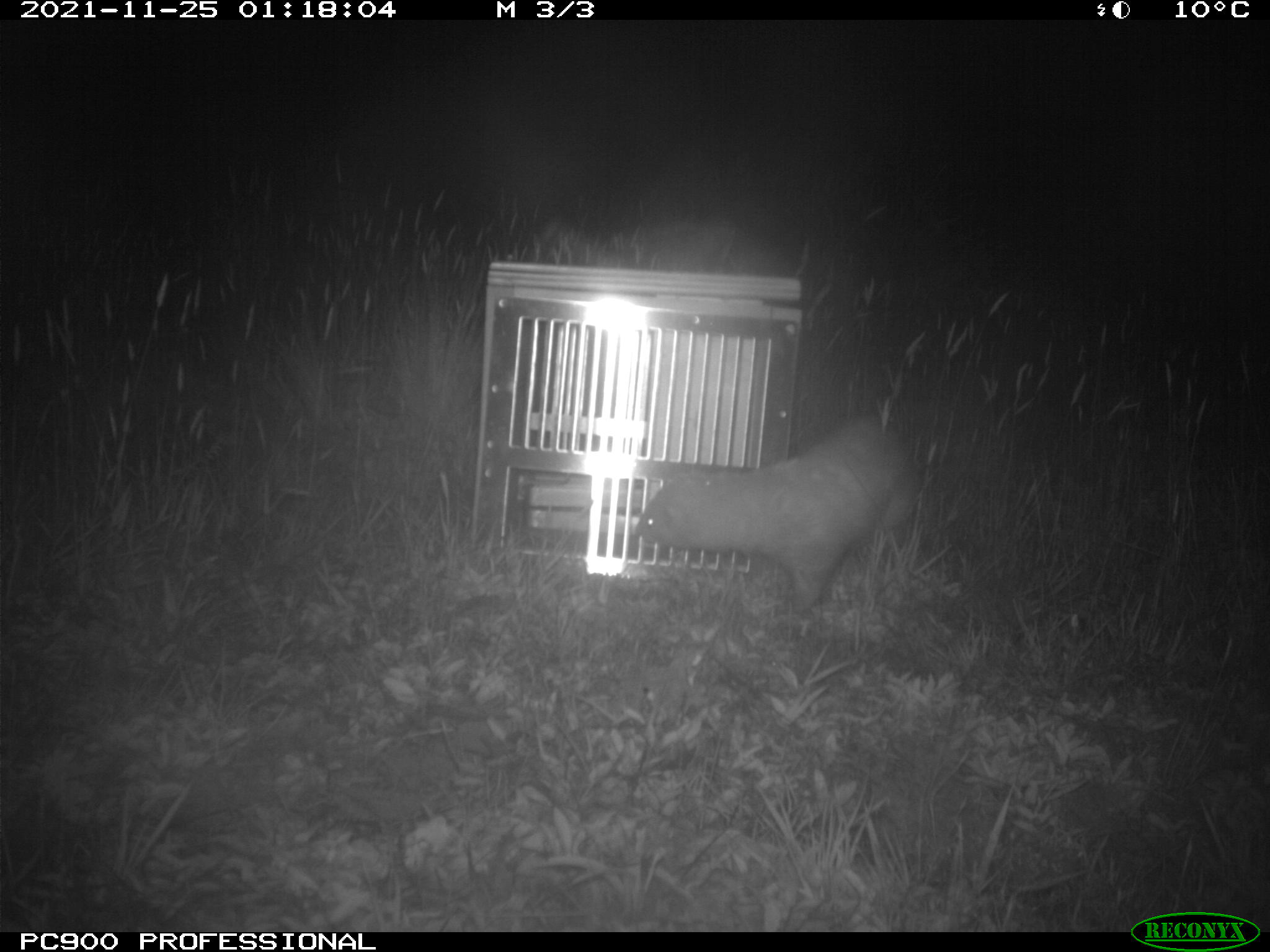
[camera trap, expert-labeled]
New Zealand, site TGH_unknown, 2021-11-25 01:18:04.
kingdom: Animalia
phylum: Chordata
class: Mammalia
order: Carnivora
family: Mustelidae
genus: Mustela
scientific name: Mustela furo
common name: ferret